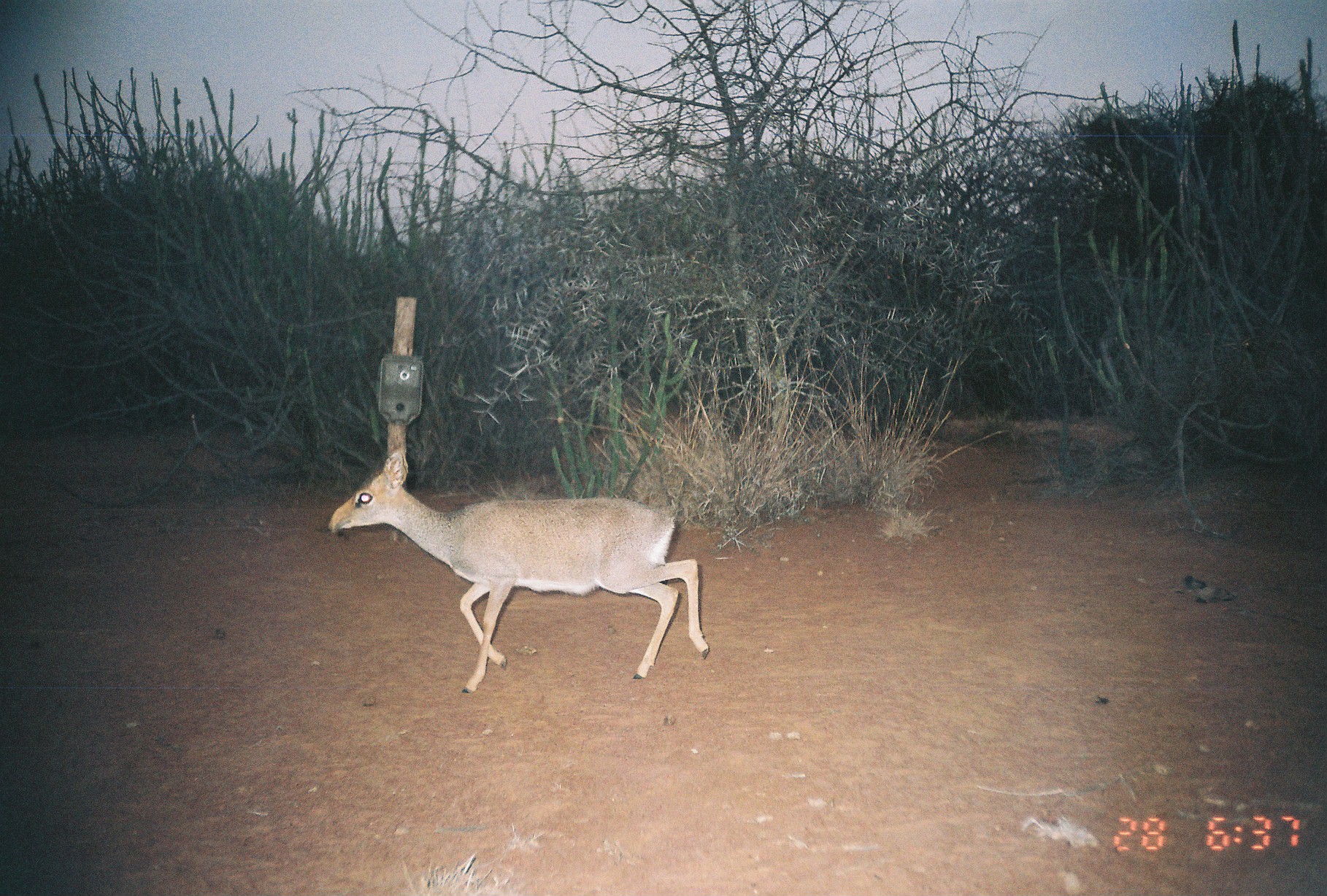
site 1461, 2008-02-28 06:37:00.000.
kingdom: Animalia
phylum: Chordata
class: Mammalia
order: Artiodactyla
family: Bovidae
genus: Madoqua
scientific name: Madoqua guentheri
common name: günther's dik-dik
Madoqua guentheri (günther's dik-dik), count 1.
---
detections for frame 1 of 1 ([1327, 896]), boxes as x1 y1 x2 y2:
madoqua guentheri: 326 448 710 694